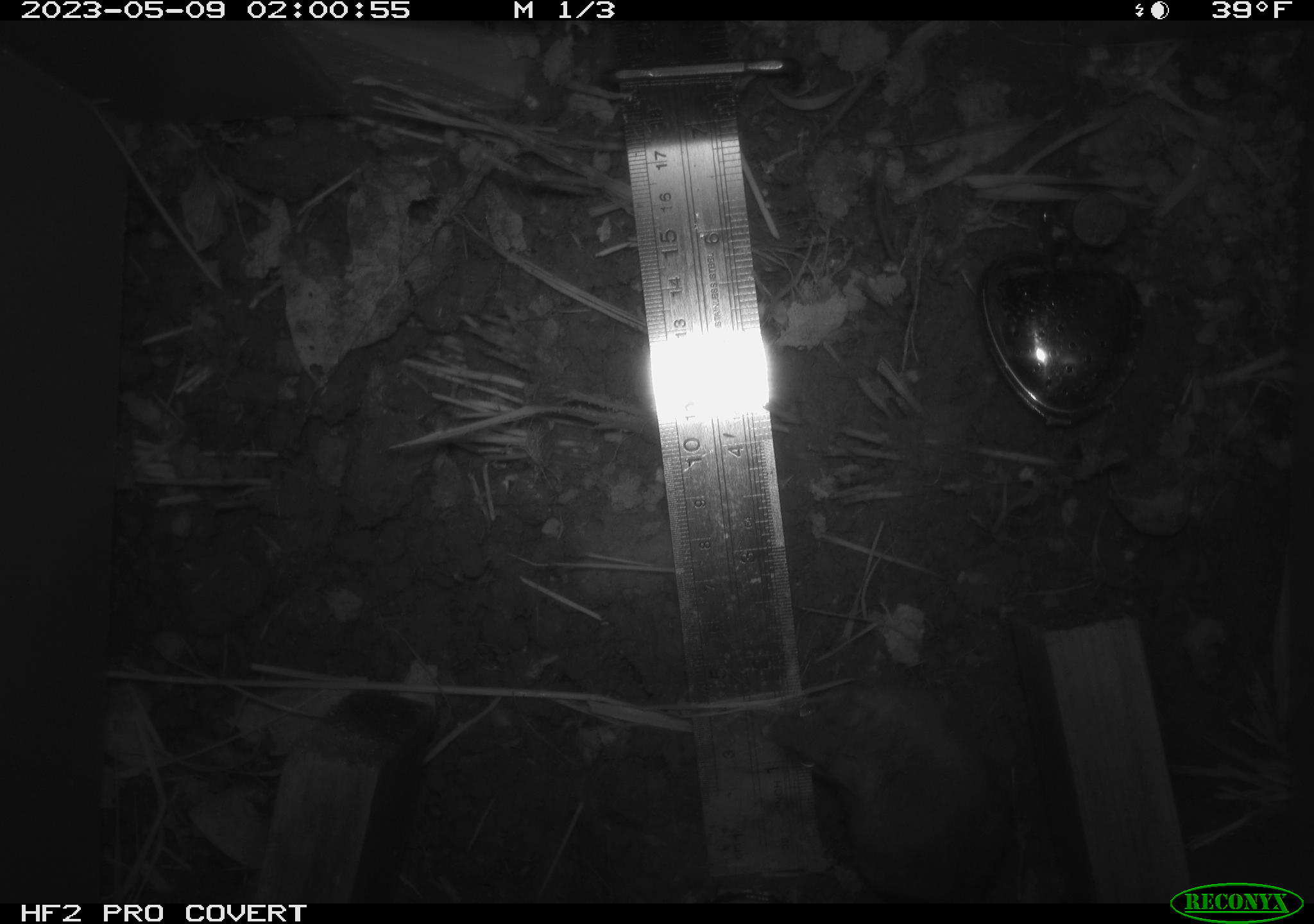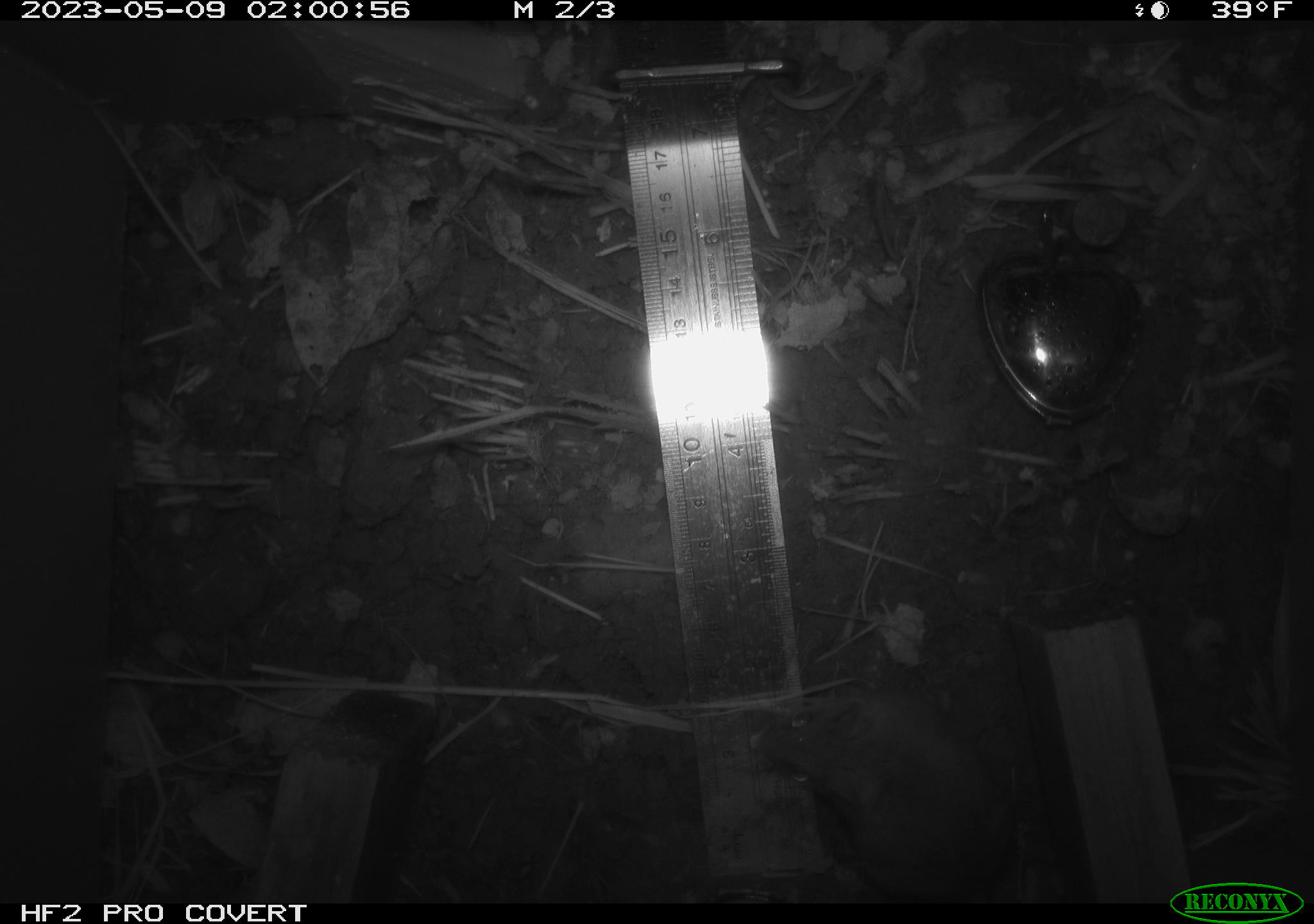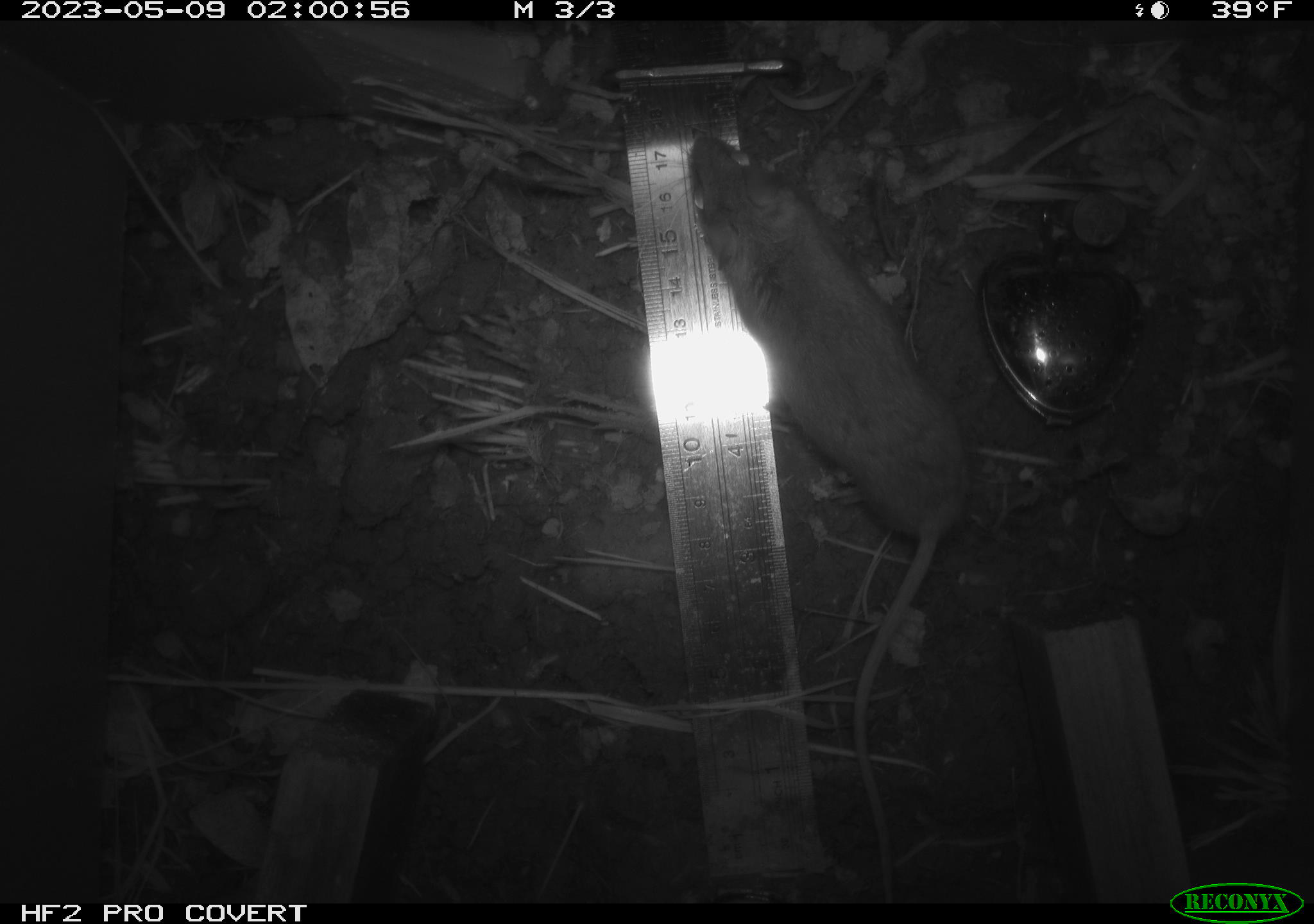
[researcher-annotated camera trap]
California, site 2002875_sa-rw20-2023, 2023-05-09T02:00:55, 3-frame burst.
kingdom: Animalia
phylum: Chordata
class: Mammalia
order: Rodentia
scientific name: Rodentia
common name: mouse species